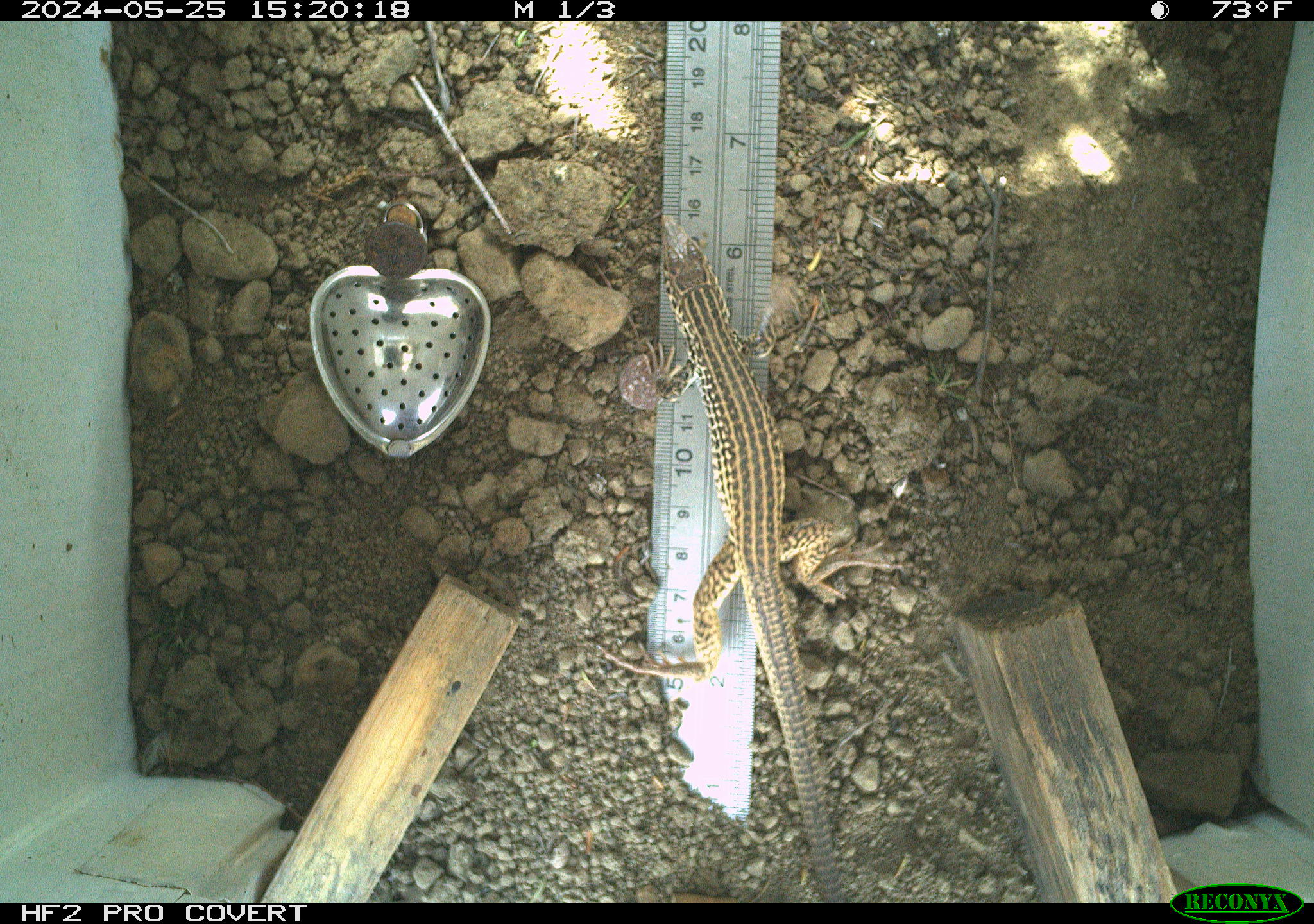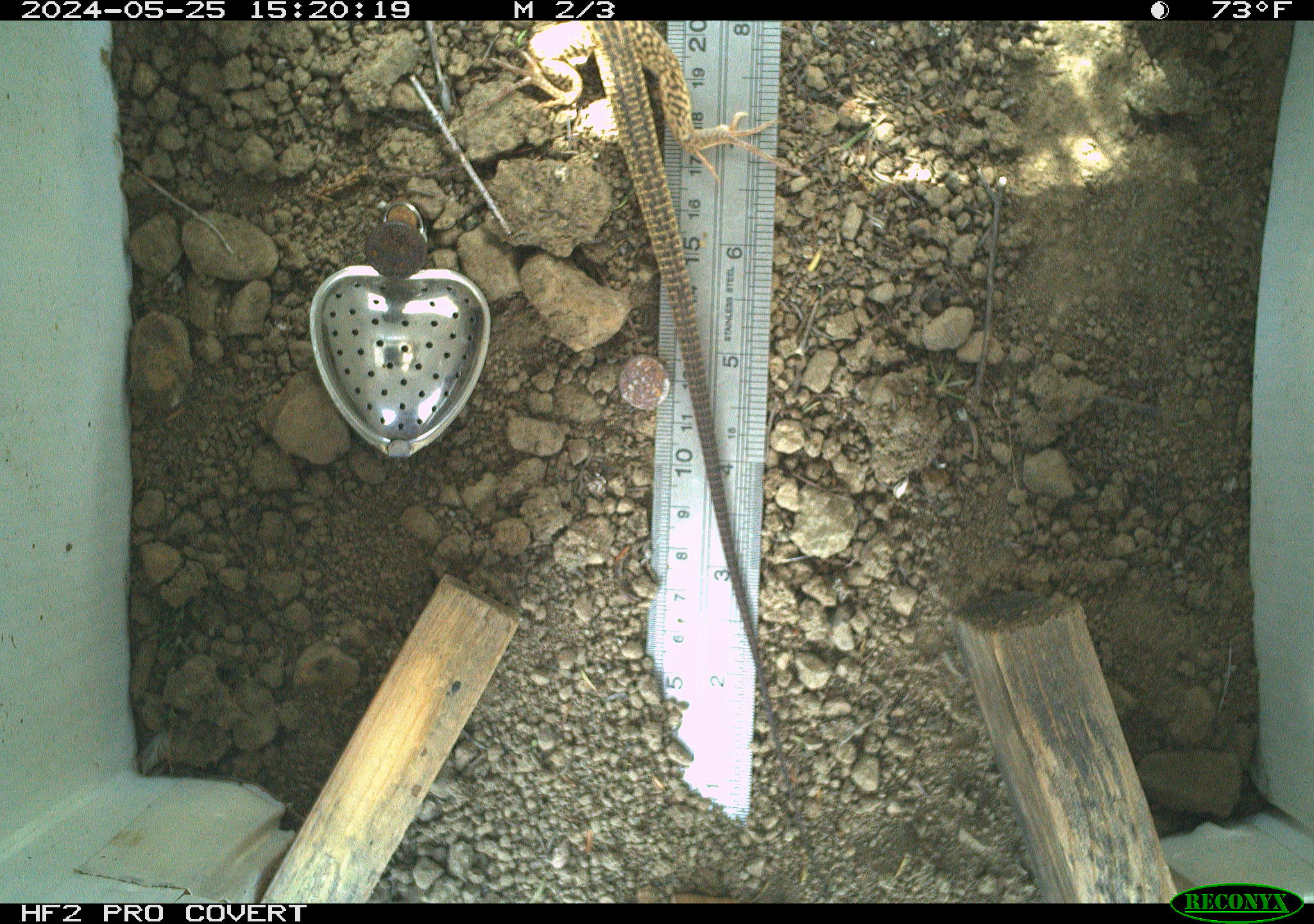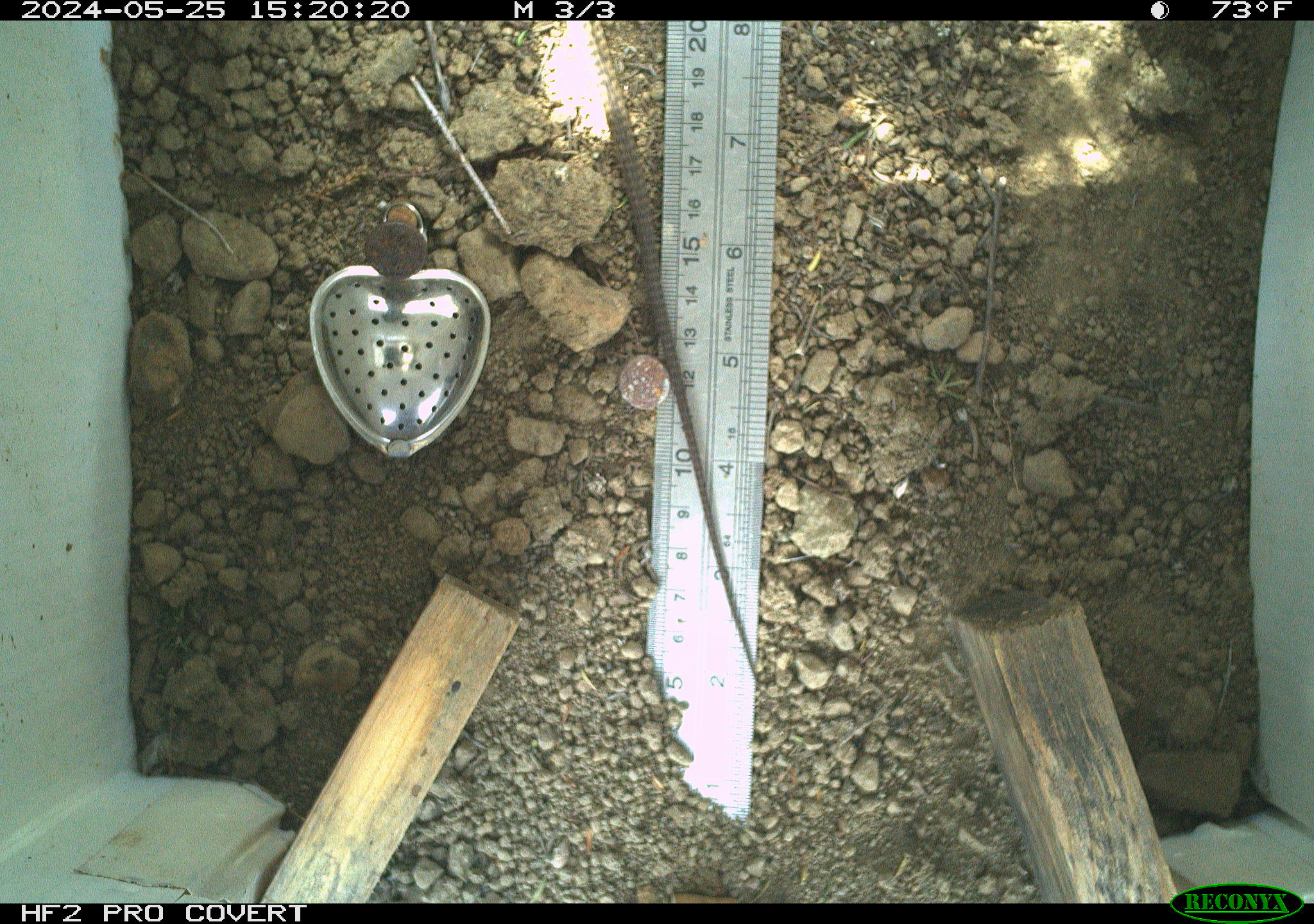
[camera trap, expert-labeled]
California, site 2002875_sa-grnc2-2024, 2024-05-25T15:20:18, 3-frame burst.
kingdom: Animalia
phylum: Chordata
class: Reptilia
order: Squamata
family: Teiidae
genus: Aspidoscelis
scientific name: Aspidoscelis tigris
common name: western whiptail